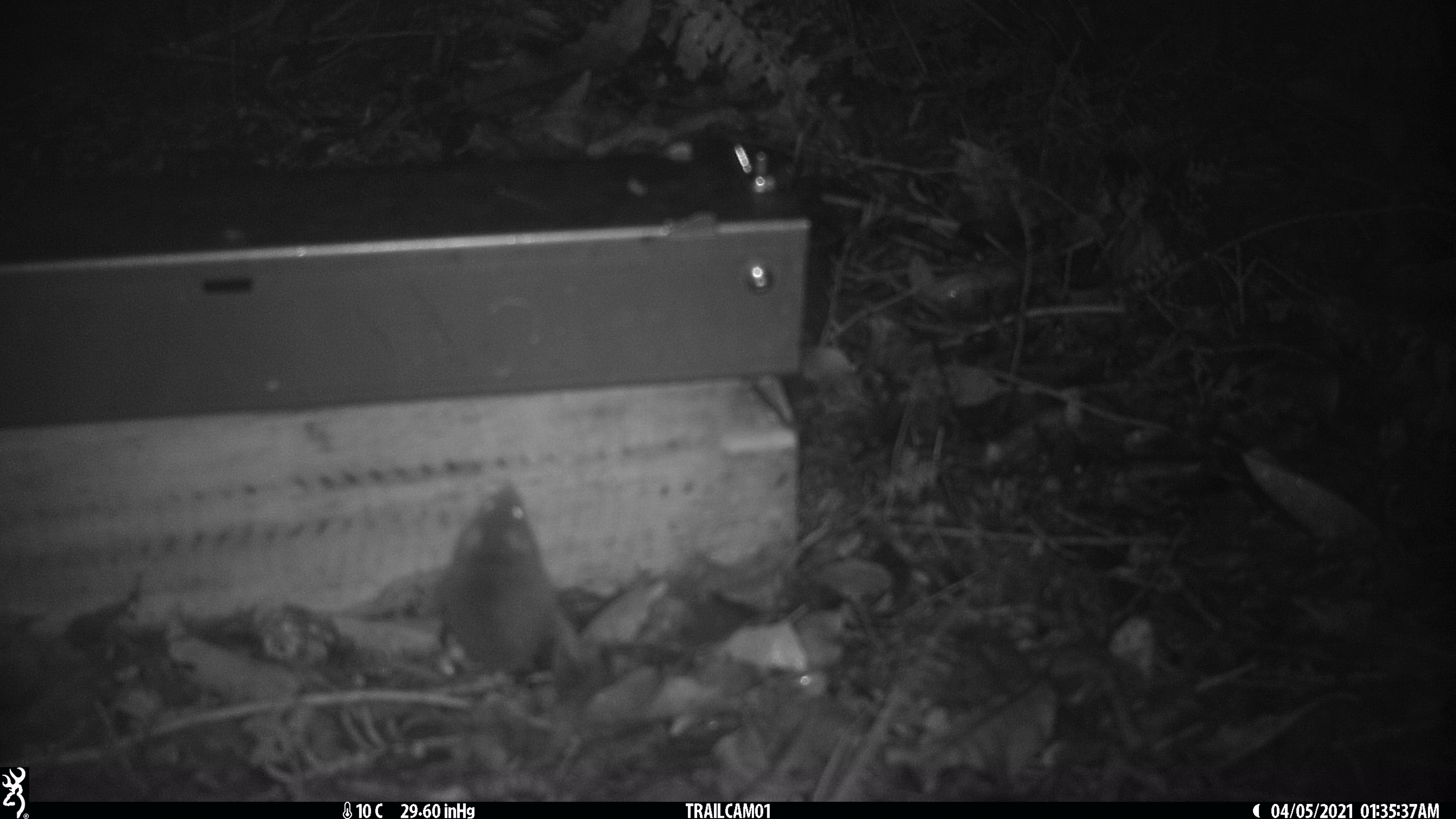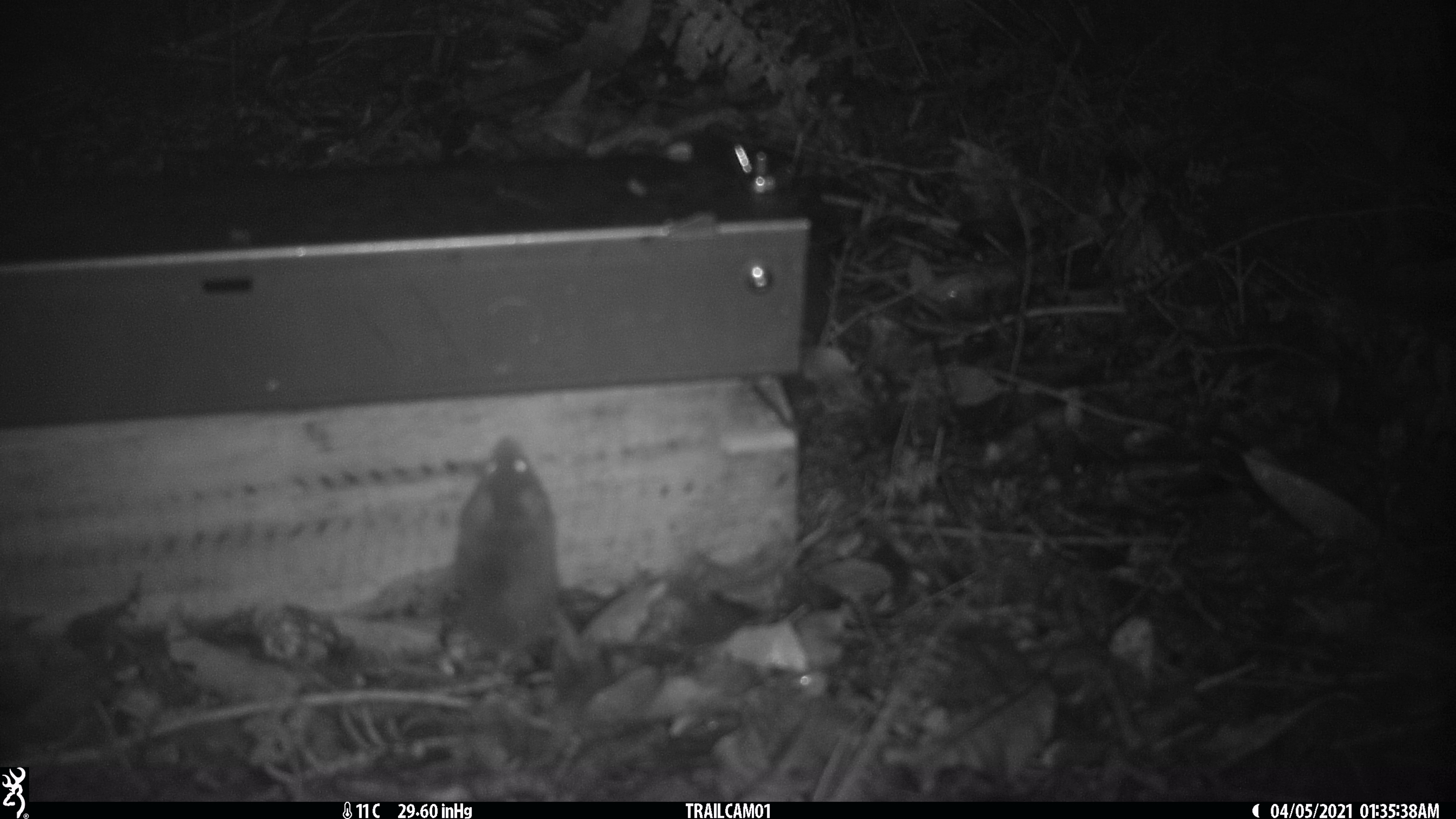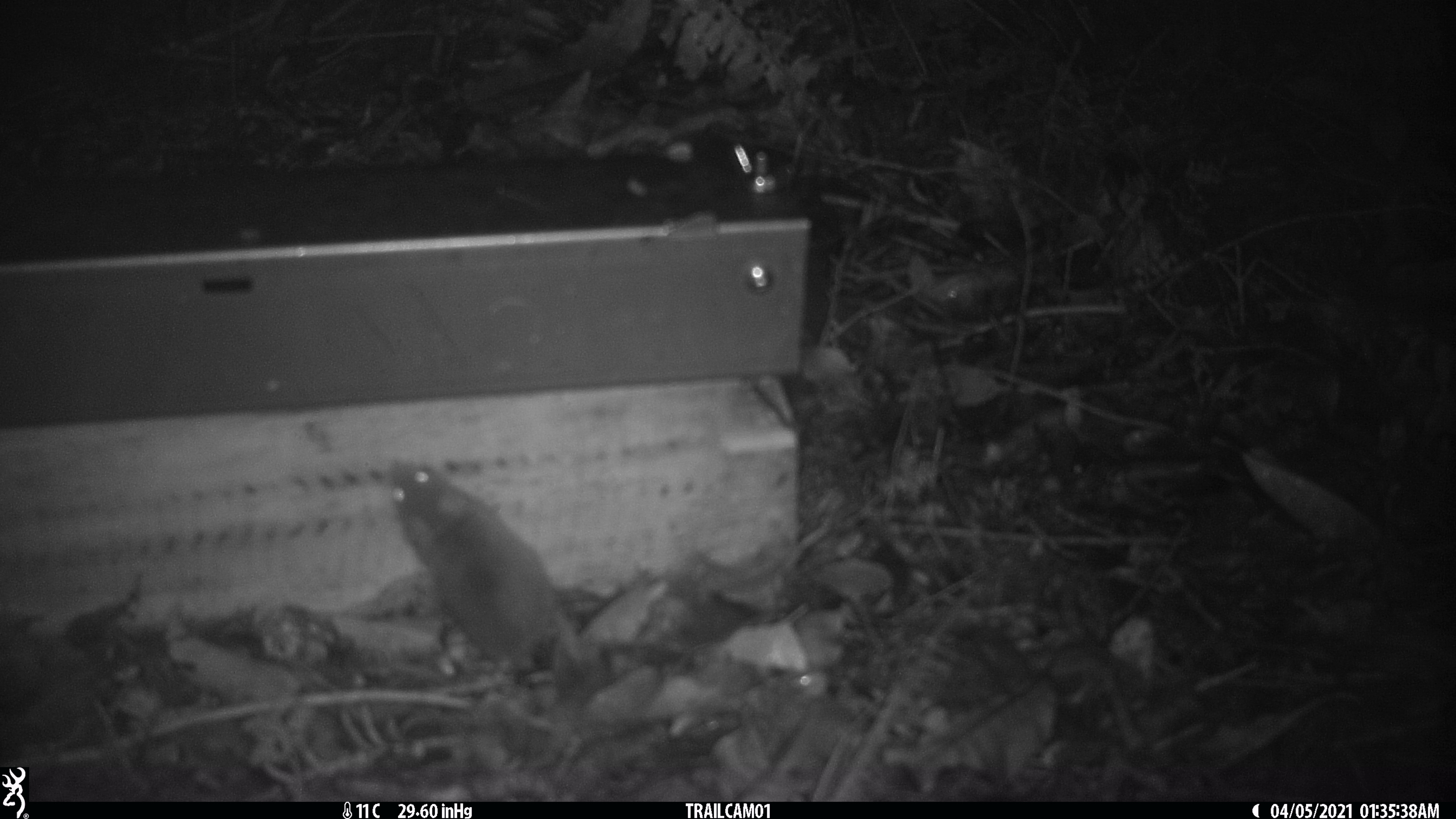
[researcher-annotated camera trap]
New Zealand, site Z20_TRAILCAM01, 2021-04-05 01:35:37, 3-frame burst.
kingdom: Animalia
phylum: Chordata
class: Mammalia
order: Rodentia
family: Muridae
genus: Rattus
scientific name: Rattus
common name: rat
Rat (Rattus).